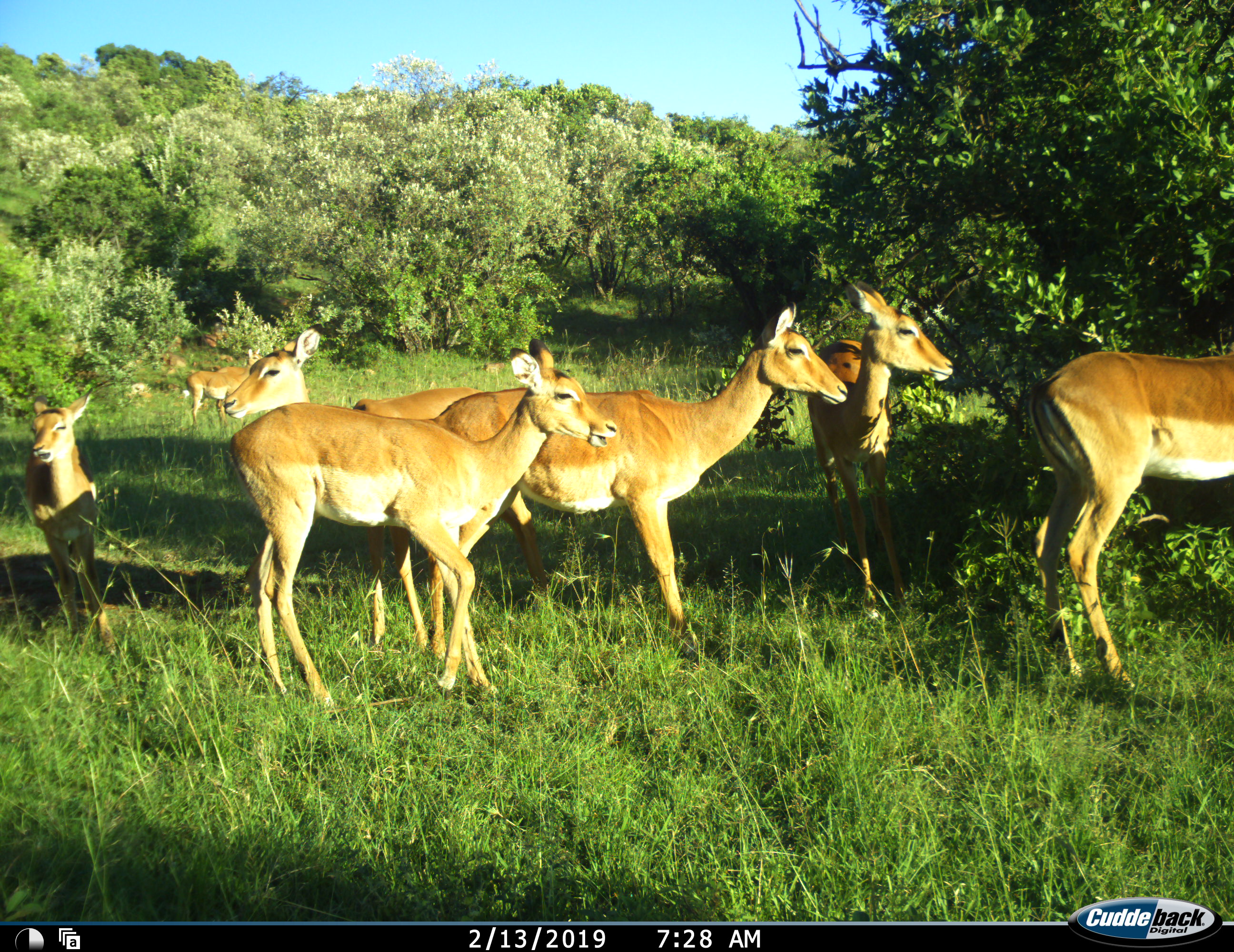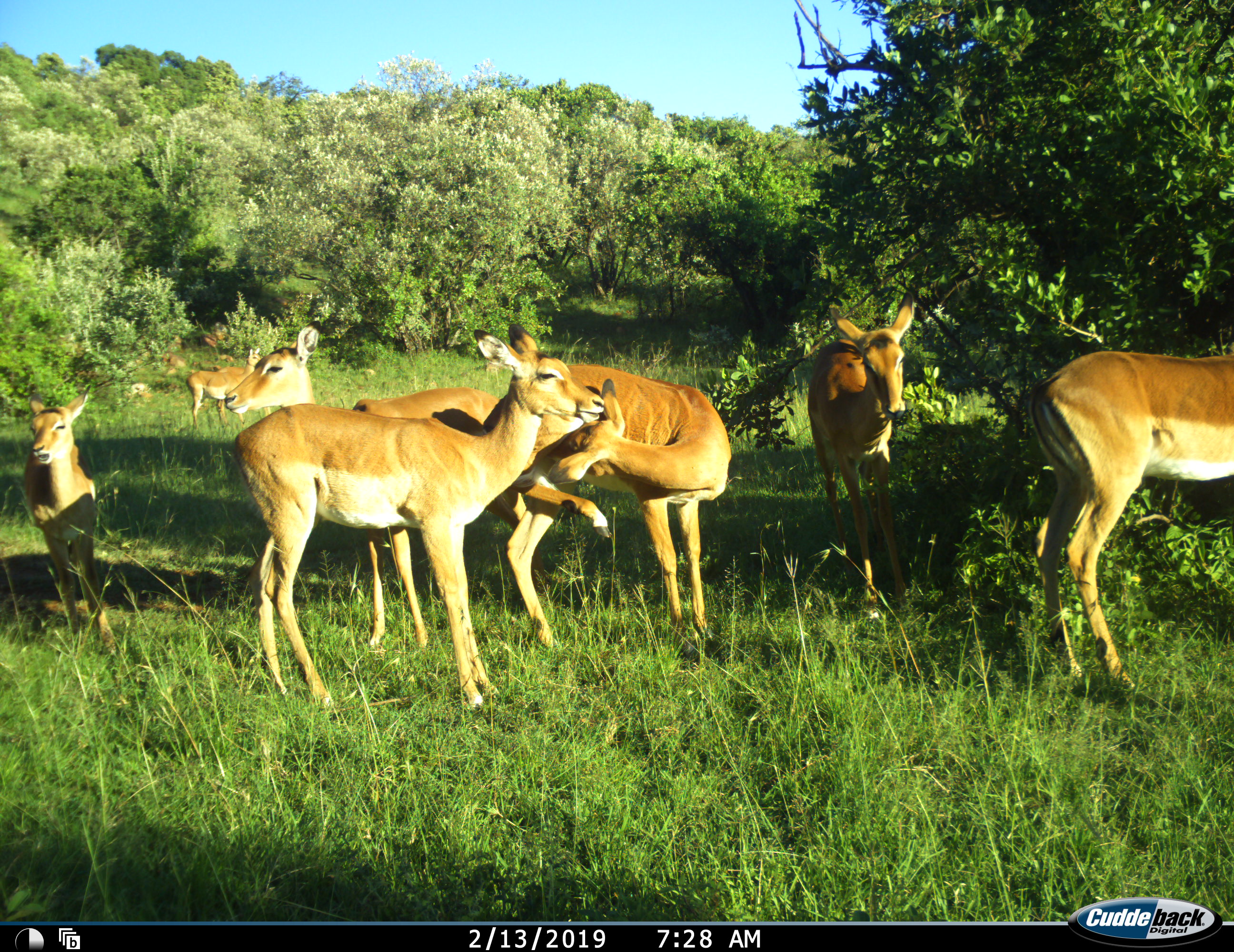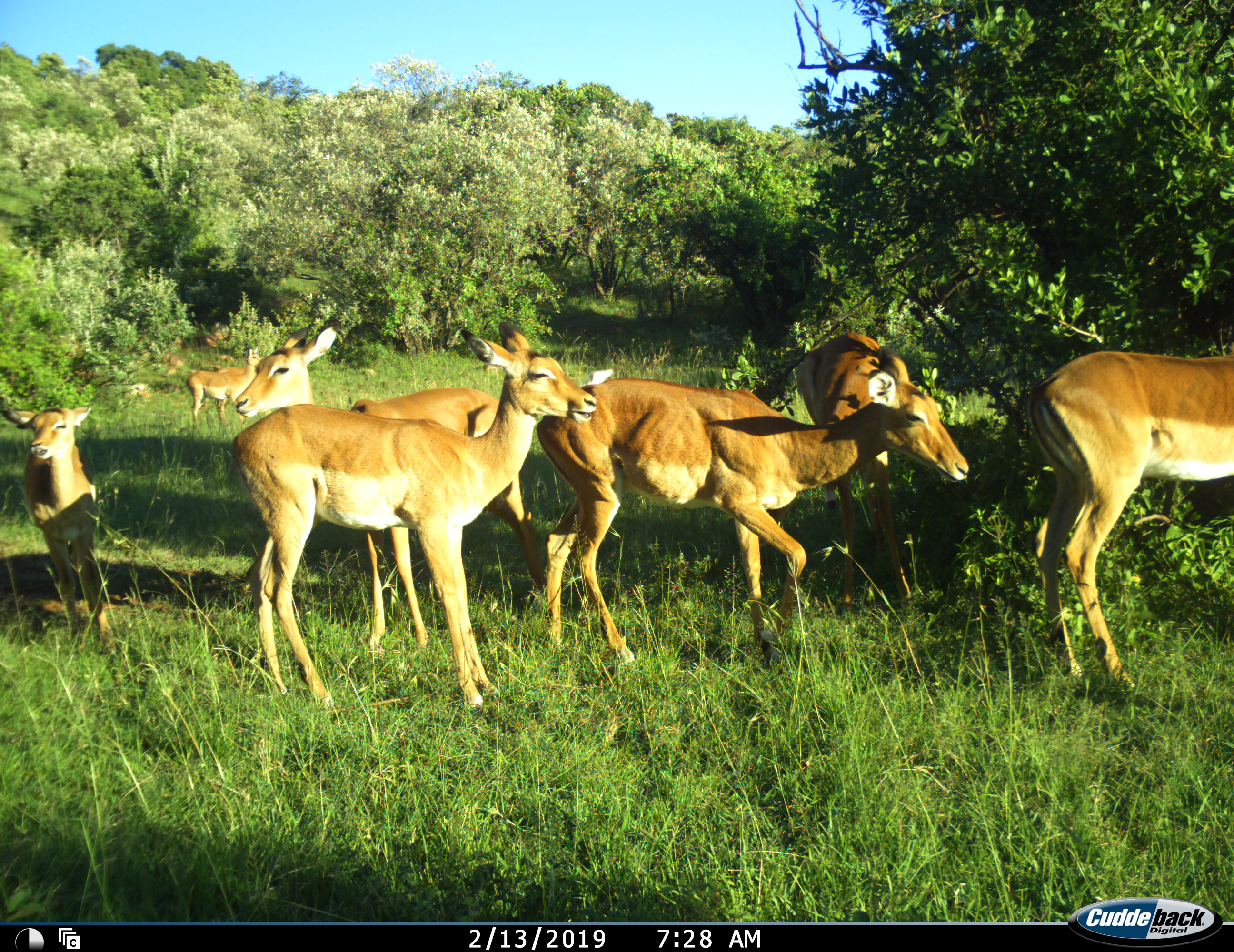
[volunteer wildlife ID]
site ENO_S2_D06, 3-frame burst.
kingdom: Animalia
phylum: Chordata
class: Mammalia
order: Artiodactyla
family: Bovidae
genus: Aepyceros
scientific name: Aepyceros melampus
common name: impala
Impala (Aepyceros melampus), count 8. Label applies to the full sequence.